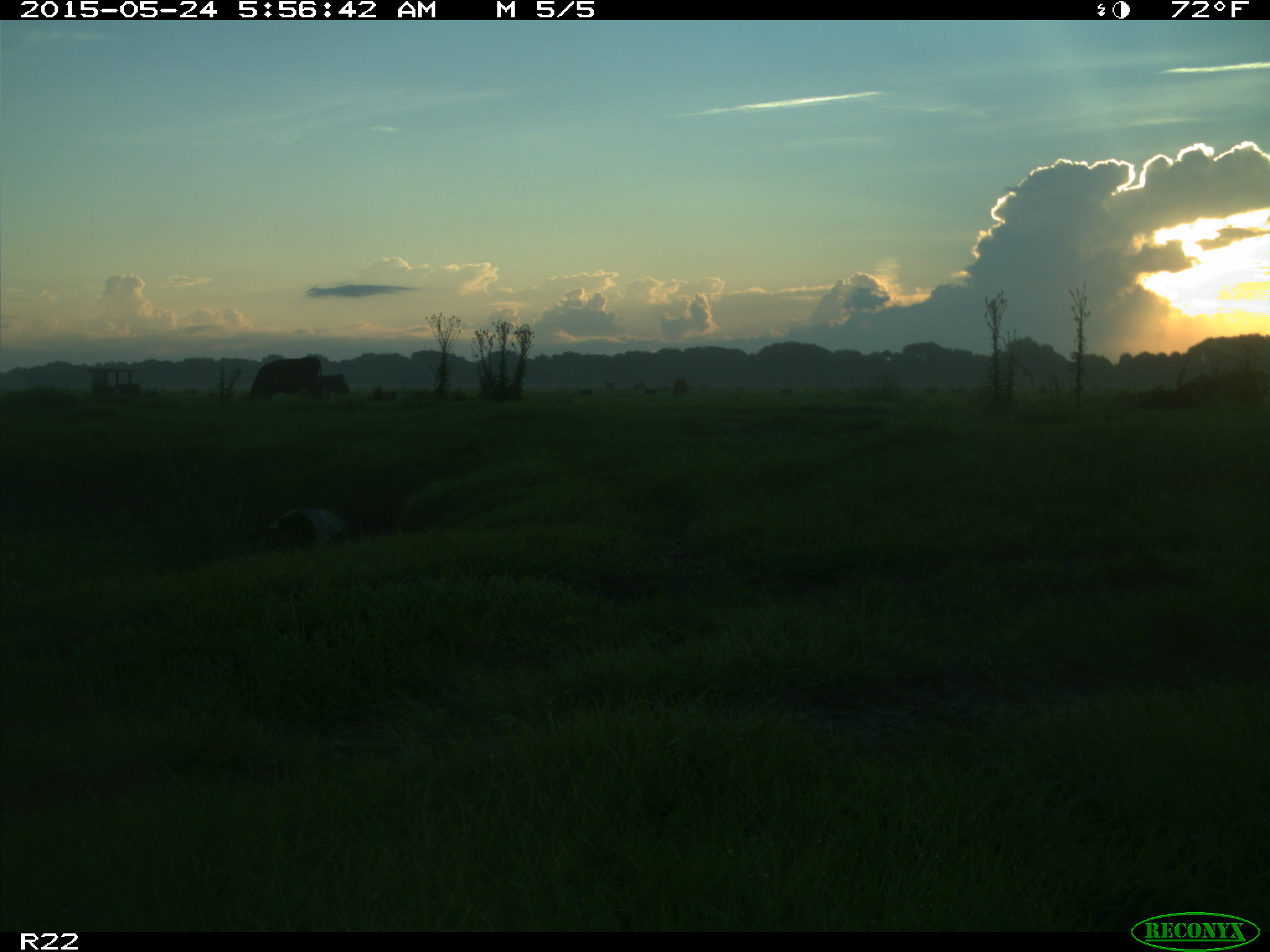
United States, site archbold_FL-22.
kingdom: Animalia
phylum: Chordata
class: Mammalia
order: Artiodactyla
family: Bovidae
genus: Bos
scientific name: Bos taurus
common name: domestic cow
Bos taurus (domestic cow).